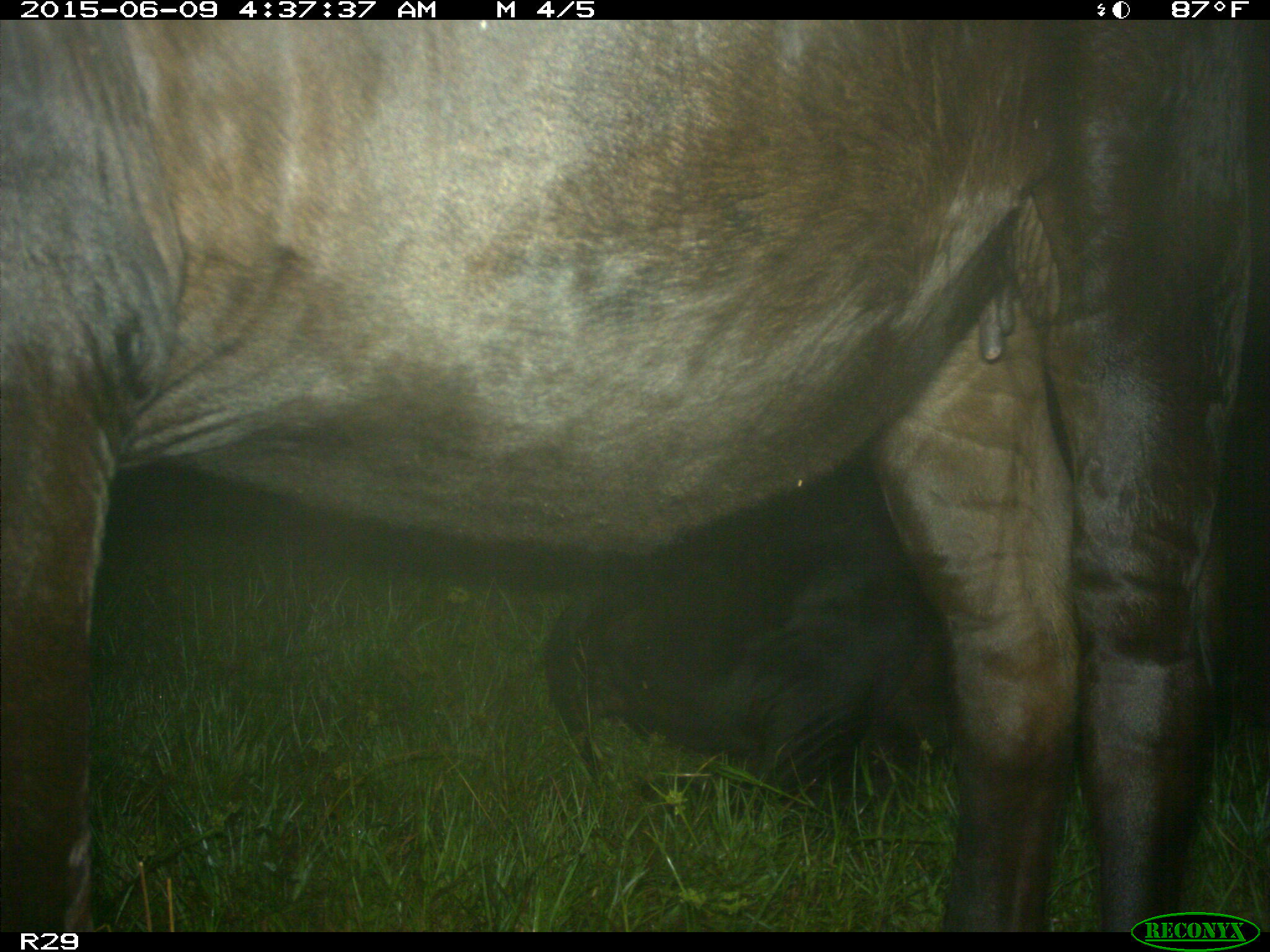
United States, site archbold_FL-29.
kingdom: Animalia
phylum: Chordata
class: Mammalia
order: Artiodactyla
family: Bovidae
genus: Bos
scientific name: Bos taurus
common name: domestic cow